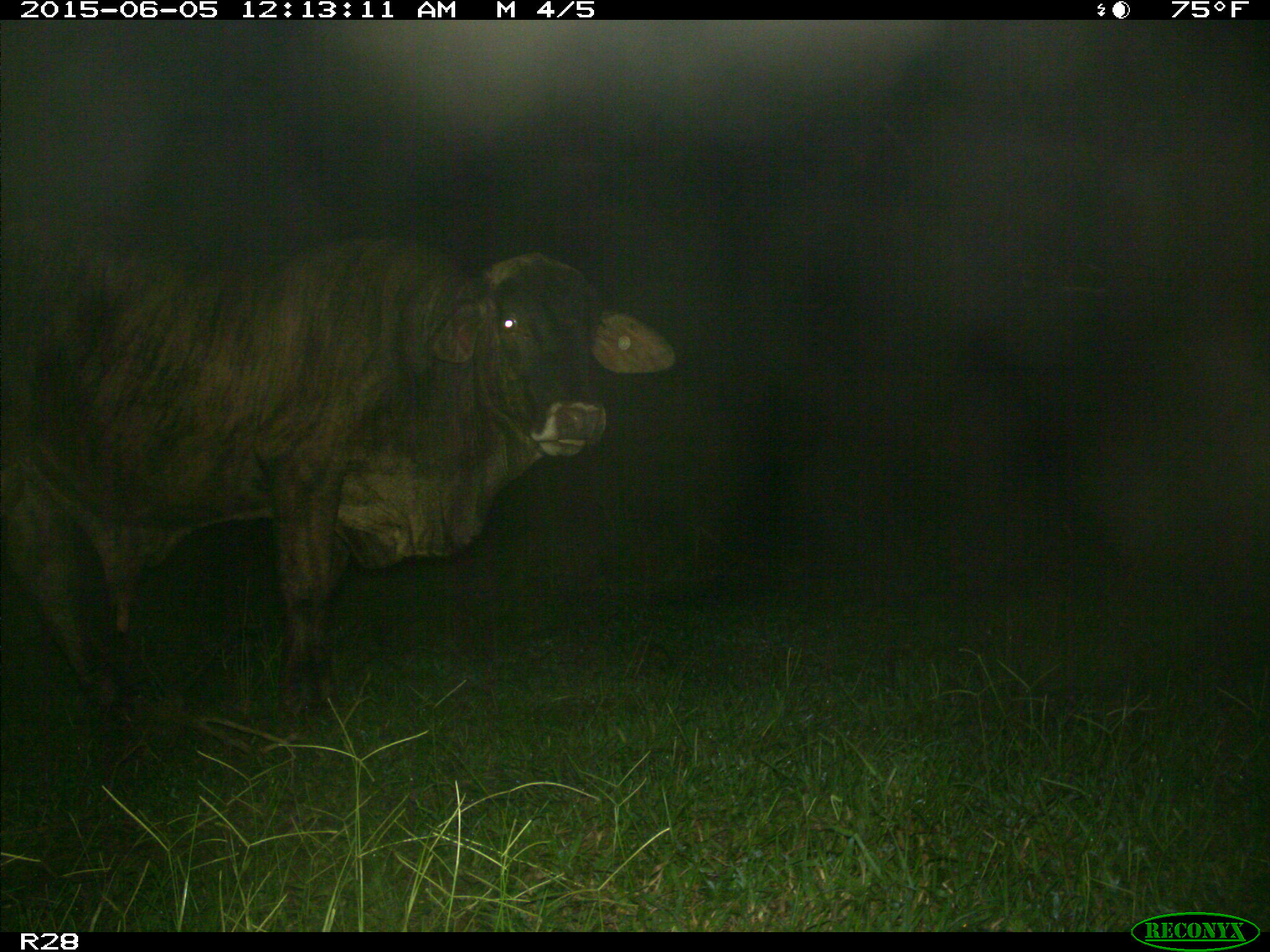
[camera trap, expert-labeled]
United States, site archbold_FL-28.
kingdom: Animalia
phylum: Chordata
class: Mammalia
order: Artiodactyla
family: Bovidae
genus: Bos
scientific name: Bos taurus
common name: domestic cow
Bos taurus (domestic cow).